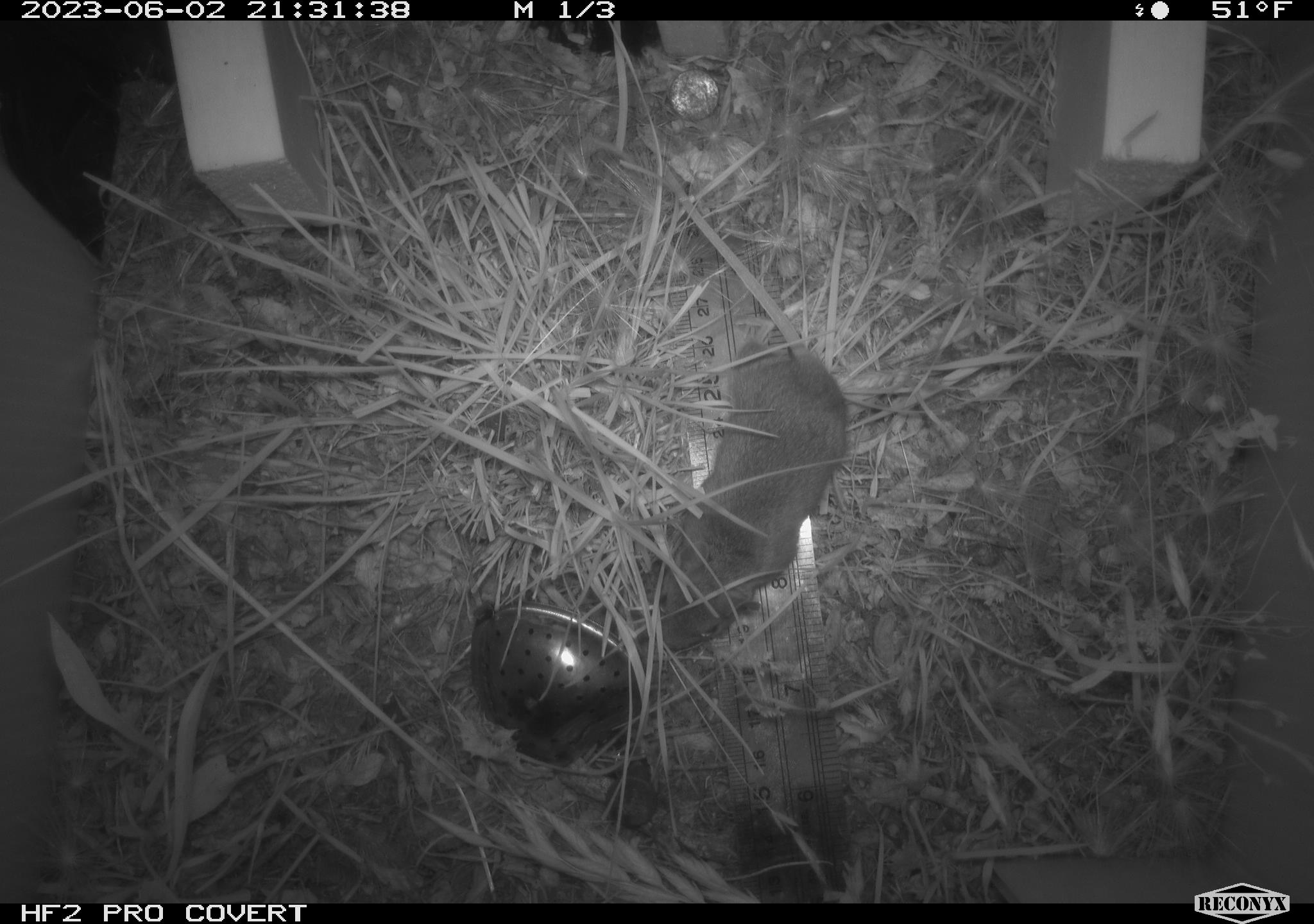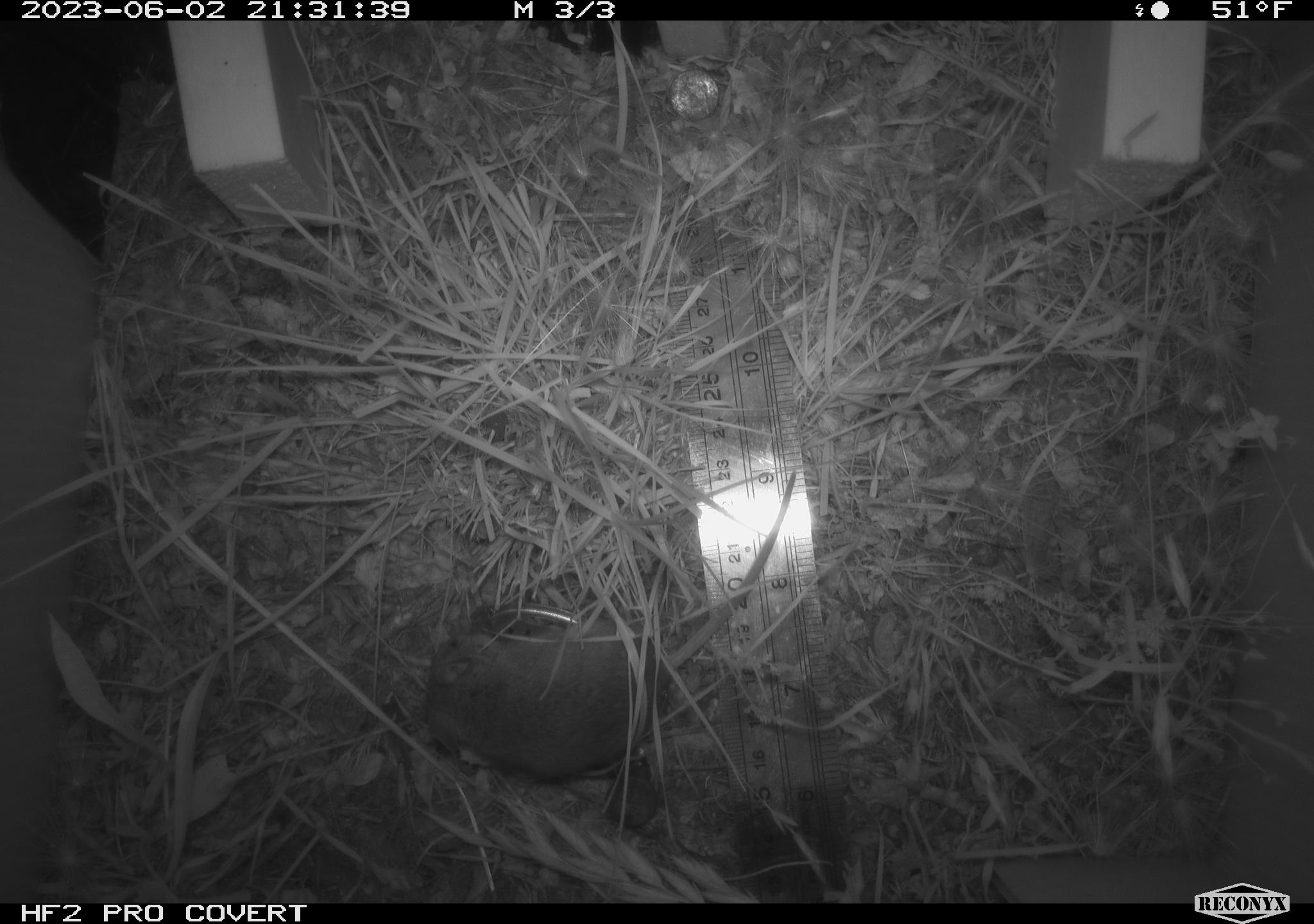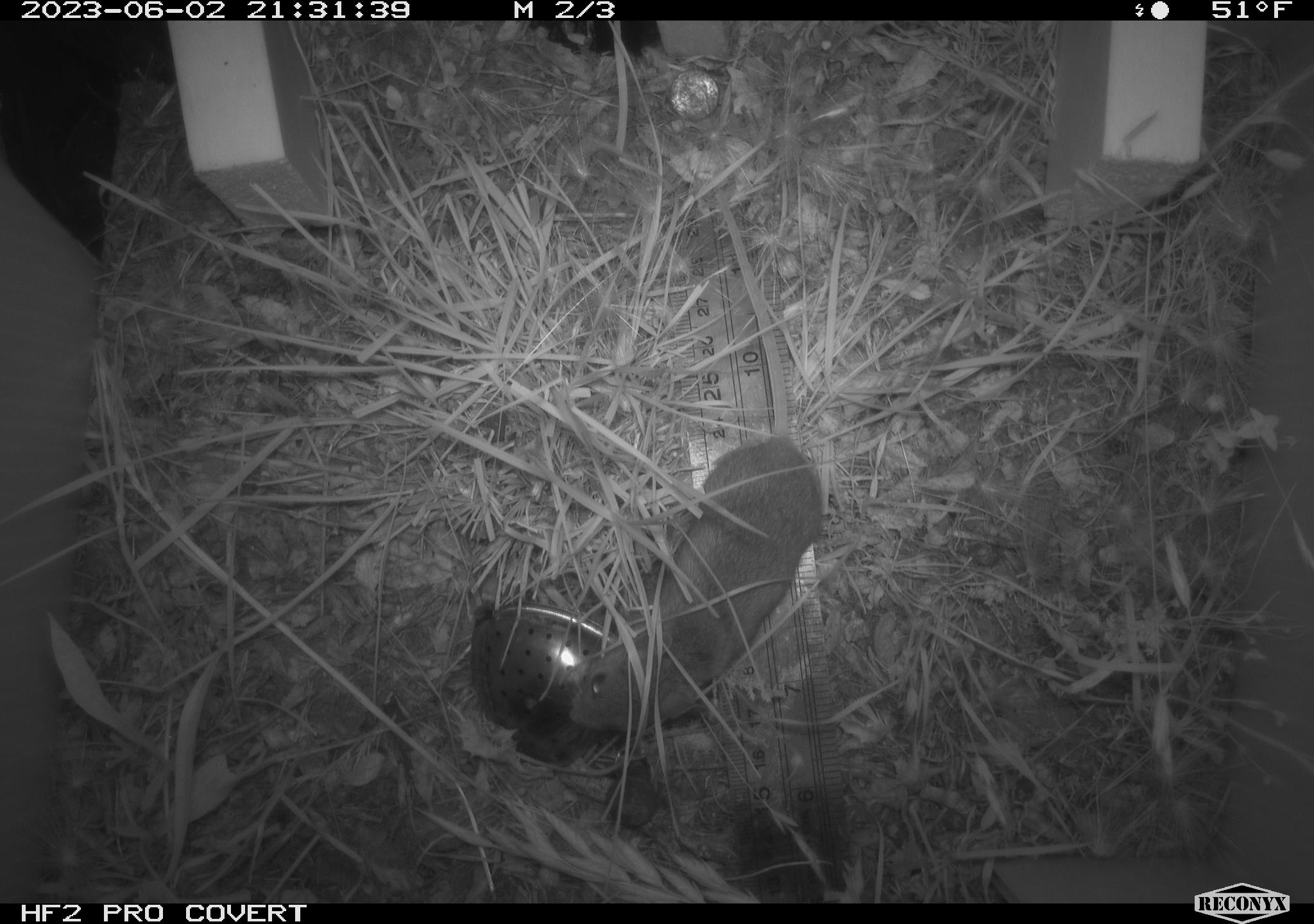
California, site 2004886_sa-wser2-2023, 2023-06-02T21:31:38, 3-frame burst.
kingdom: Animalia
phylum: Chordata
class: Mammalia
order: Rodentia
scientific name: Rodentia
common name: mouse species